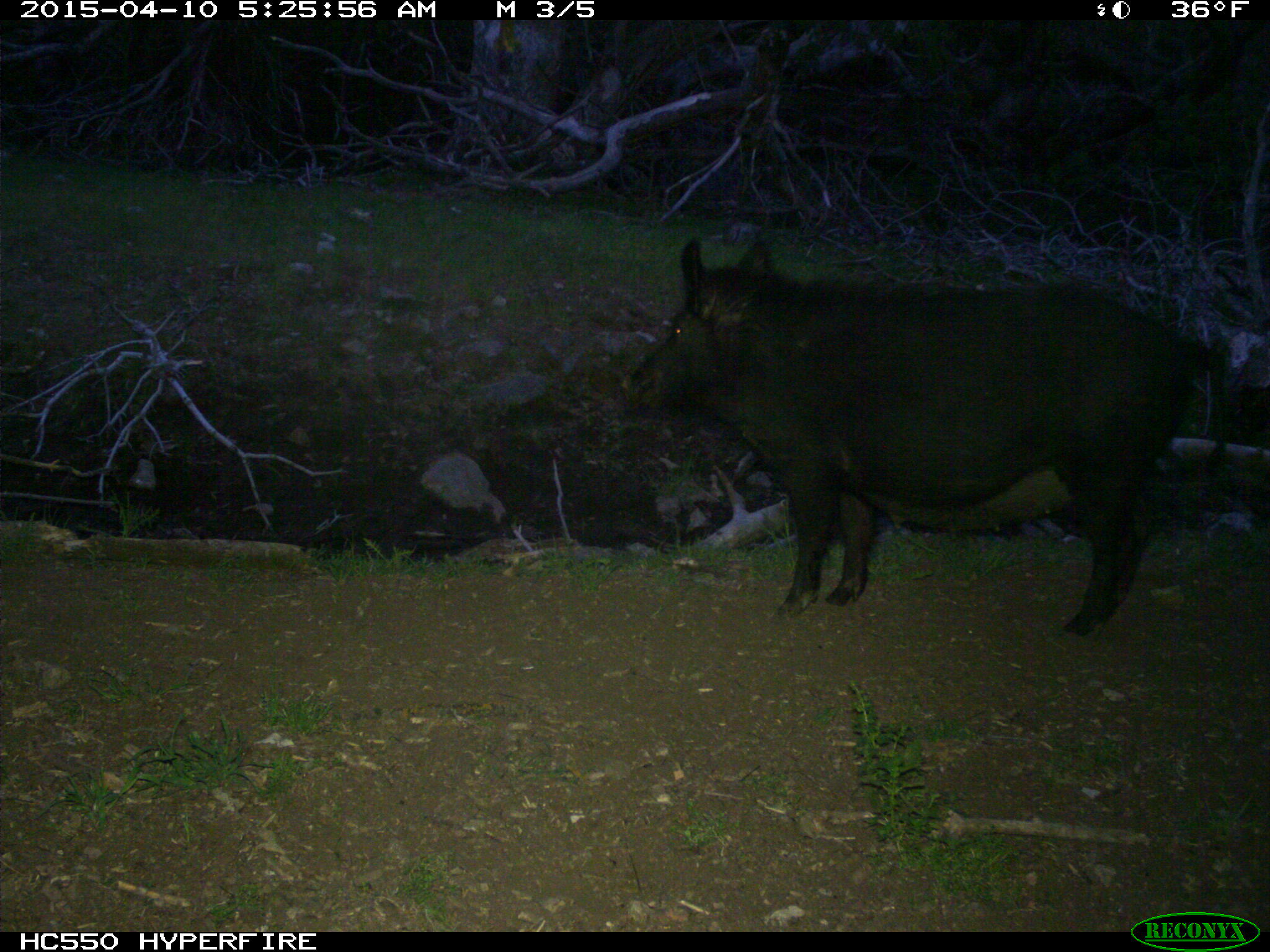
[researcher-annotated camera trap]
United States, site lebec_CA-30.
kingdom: Animalia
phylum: Chordata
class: Mammalia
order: Artiodactyla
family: Suidae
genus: Sus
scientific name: Sus scrofa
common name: wild boar